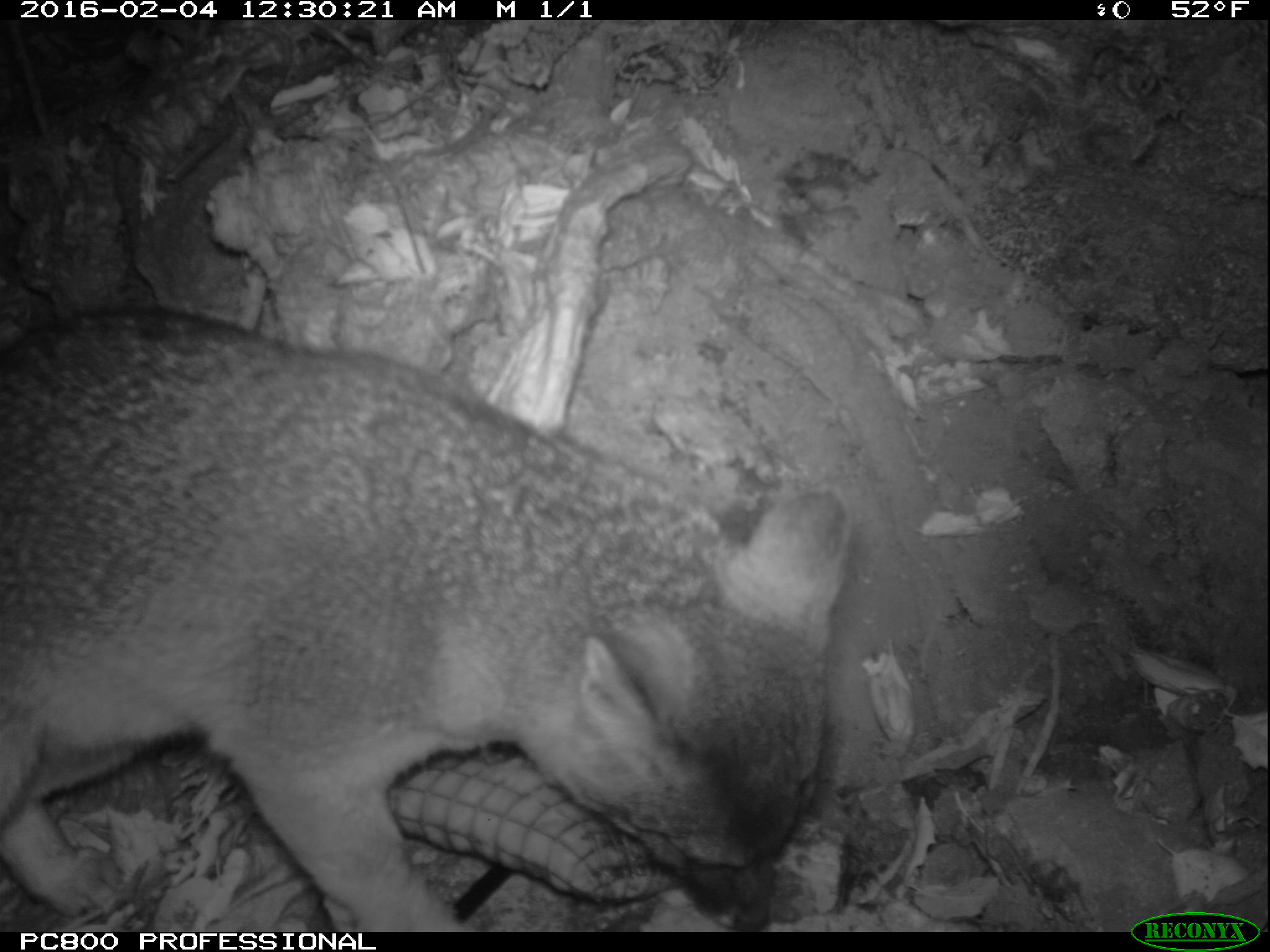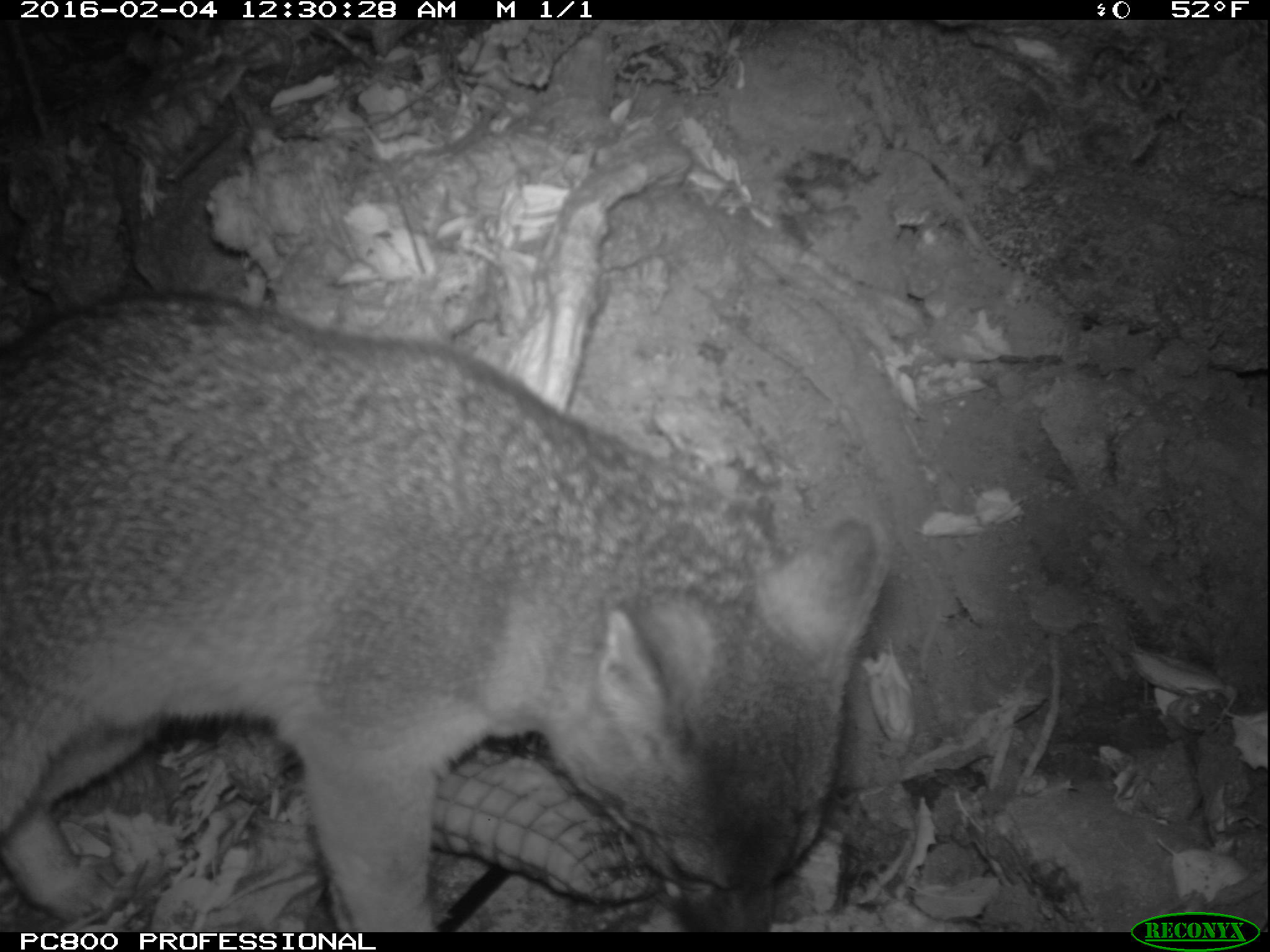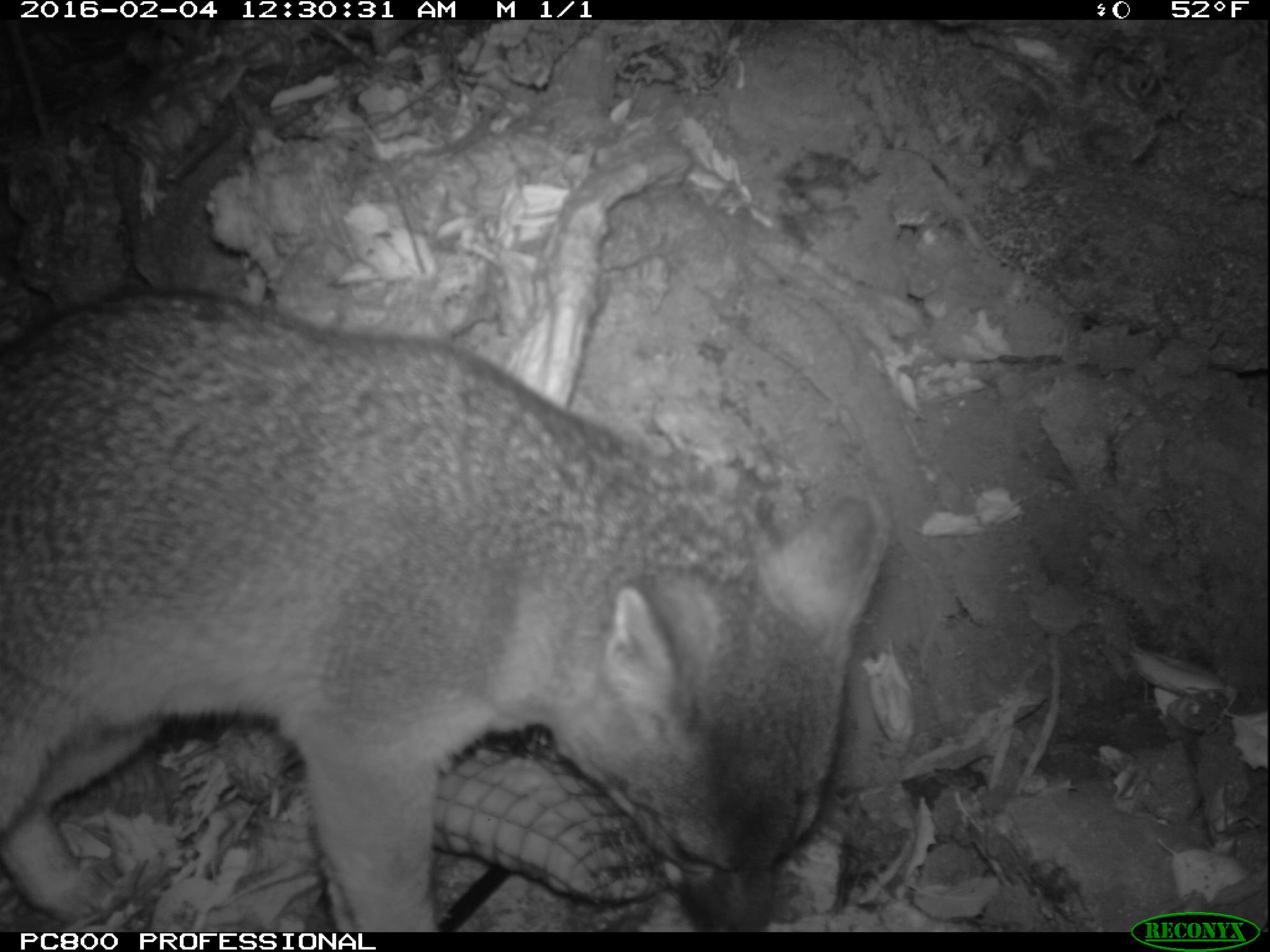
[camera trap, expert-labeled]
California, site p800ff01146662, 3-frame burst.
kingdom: Animalia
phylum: Chordata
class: Mammalia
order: Carnivora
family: Canidae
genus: Urocyon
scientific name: Urocyon littoralis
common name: island fox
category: fox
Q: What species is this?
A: Fox (island fox) (Urocyon littoralis).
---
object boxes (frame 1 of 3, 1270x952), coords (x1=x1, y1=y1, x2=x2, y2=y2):
fox: (x1=0, y1=304, x2=850, y2=932)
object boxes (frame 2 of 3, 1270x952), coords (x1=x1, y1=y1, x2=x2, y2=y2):
fox: (x1=0, y1=291, x2=886, y2=932)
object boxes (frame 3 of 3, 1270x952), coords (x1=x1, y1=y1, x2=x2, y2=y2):
fox: (x1=0, y1=284, x2=892, y2=931)